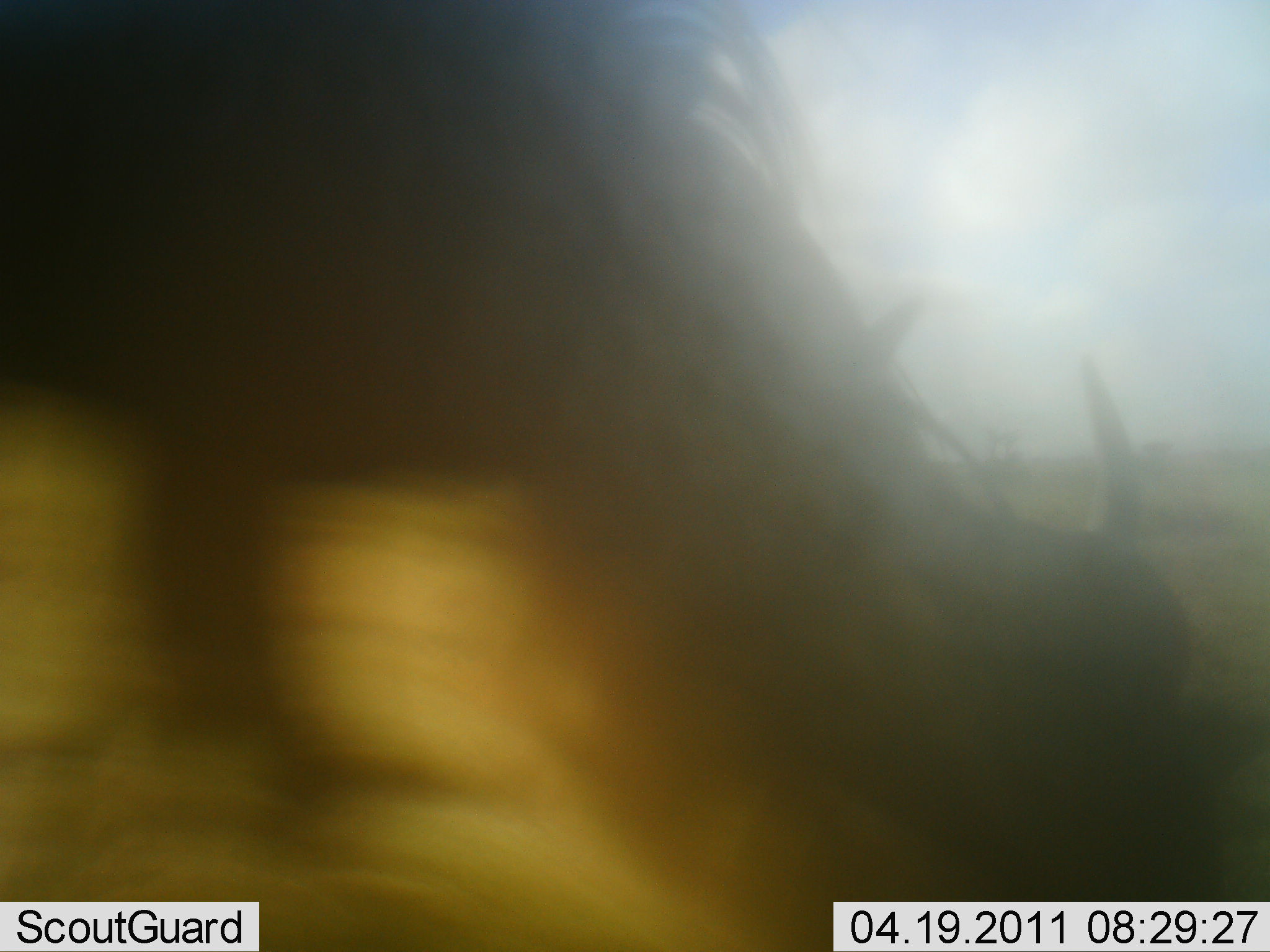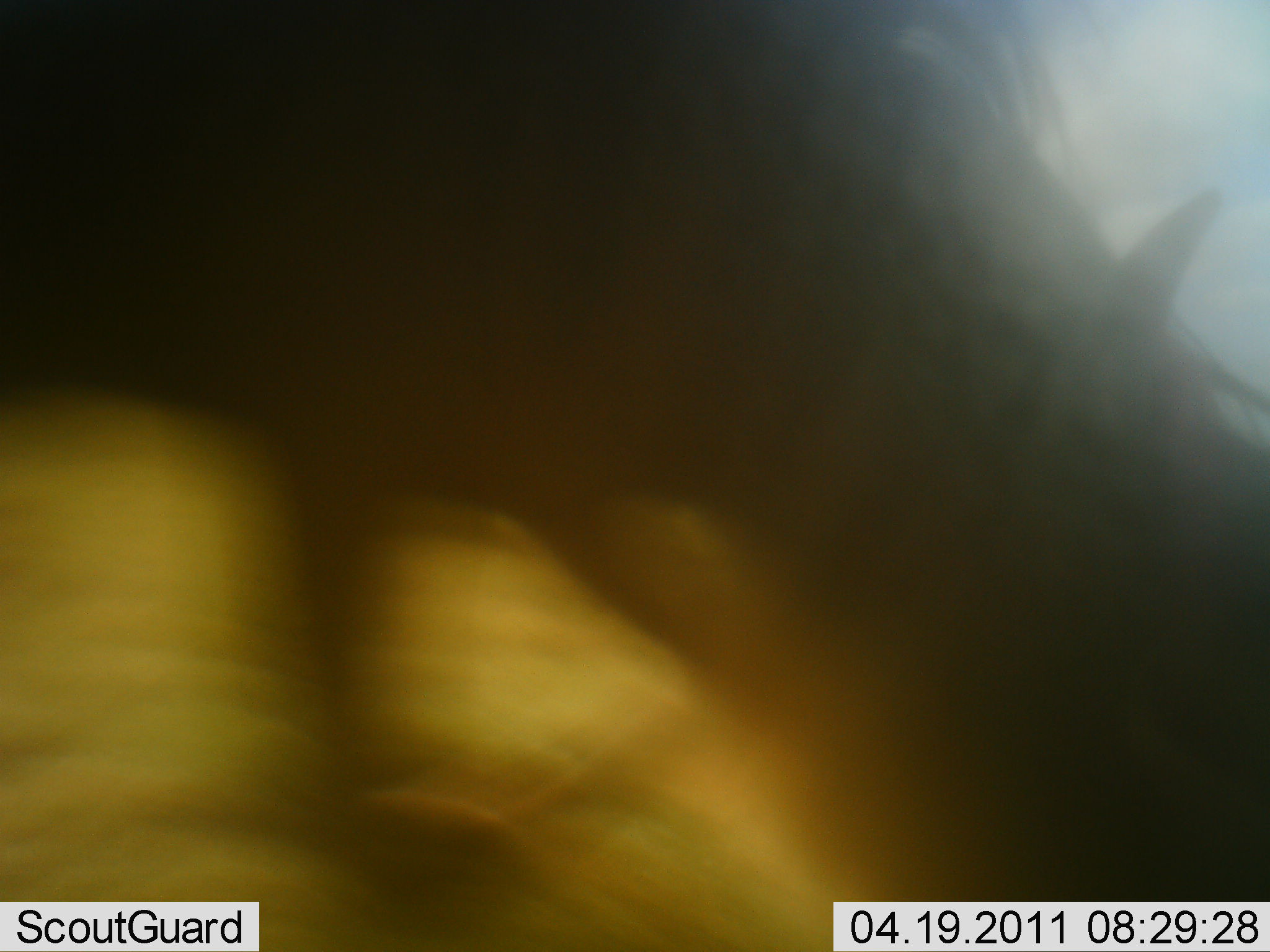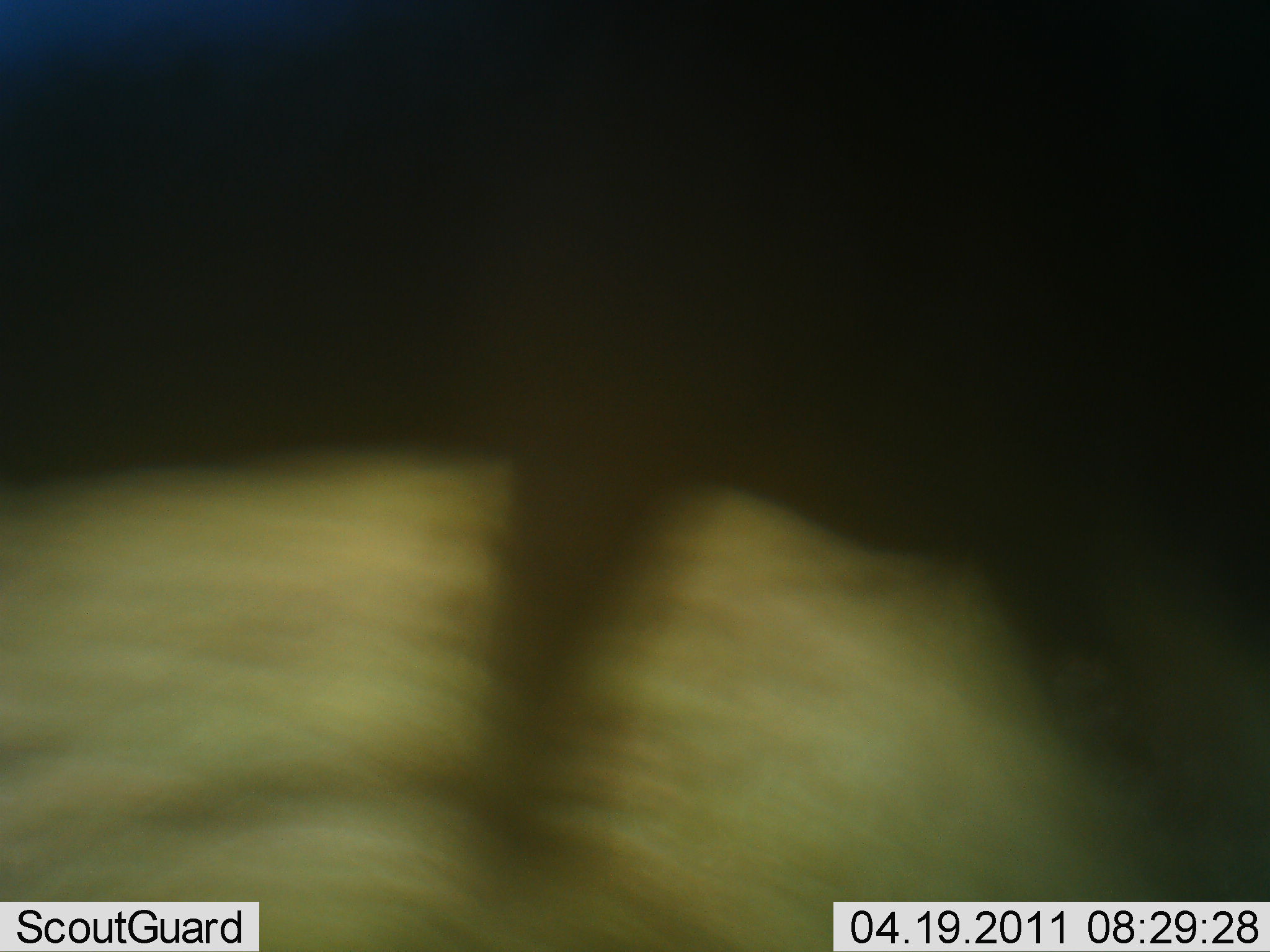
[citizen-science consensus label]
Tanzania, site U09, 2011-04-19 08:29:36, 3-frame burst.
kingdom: Animalia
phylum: Chordata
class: Mammalia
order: Artiodactyla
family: Bovidae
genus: Connochaetes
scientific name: Connochaetes taurinus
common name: blue wildebeest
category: wildebeest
Wildebeest (blue wildebeest) (Connochaetes taurinus), count 1. Behavior (volunteer vote fractions): standing 42%, resting 0%, moving 33%, interacting 8%. Young present (vote fraction): 0%. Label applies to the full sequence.